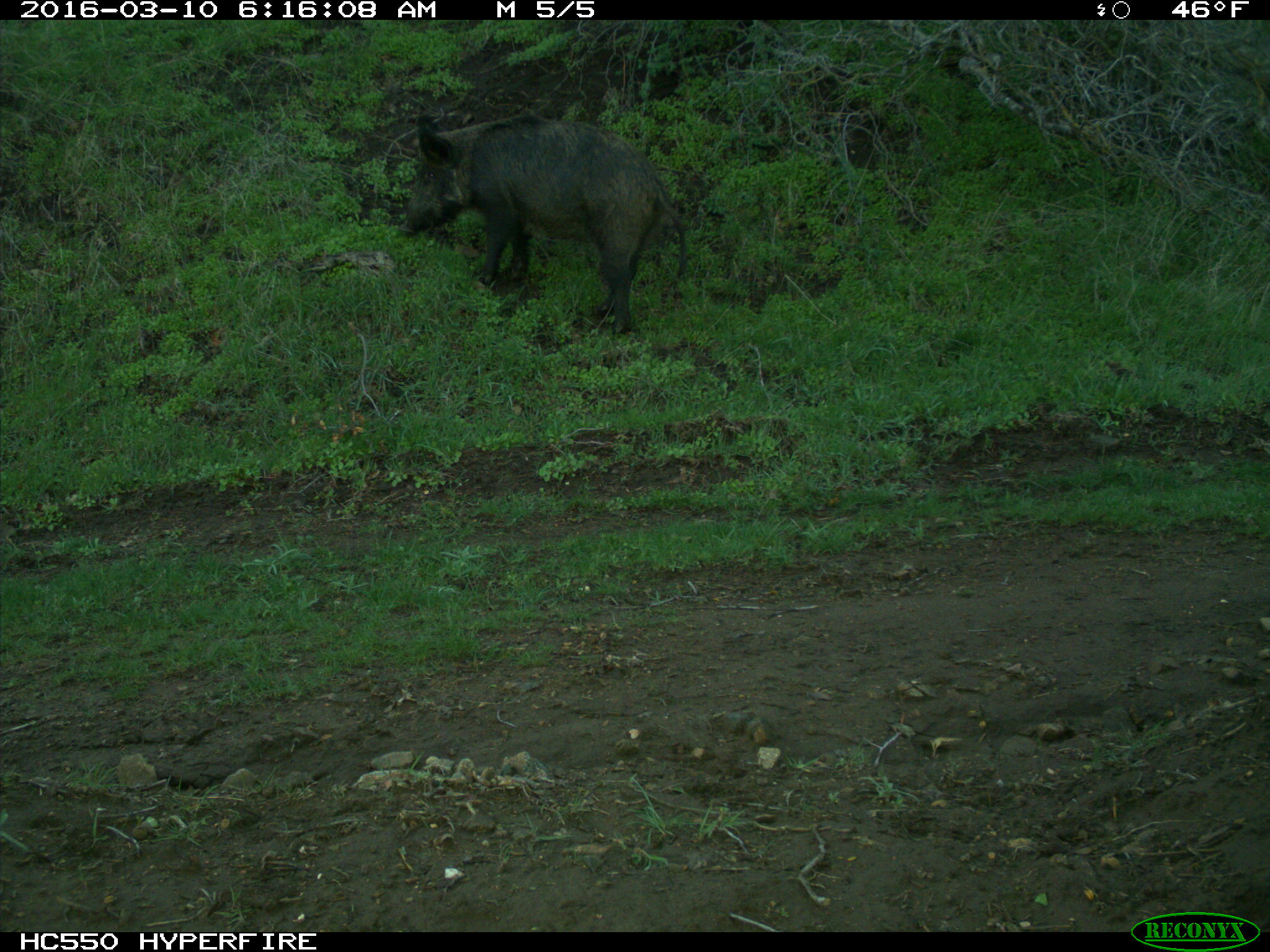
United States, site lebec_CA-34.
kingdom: Animalia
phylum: Chordata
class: Mammalia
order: Artiodactyla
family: Suidae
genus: Sus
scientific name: Sus scrofa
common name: wild boar